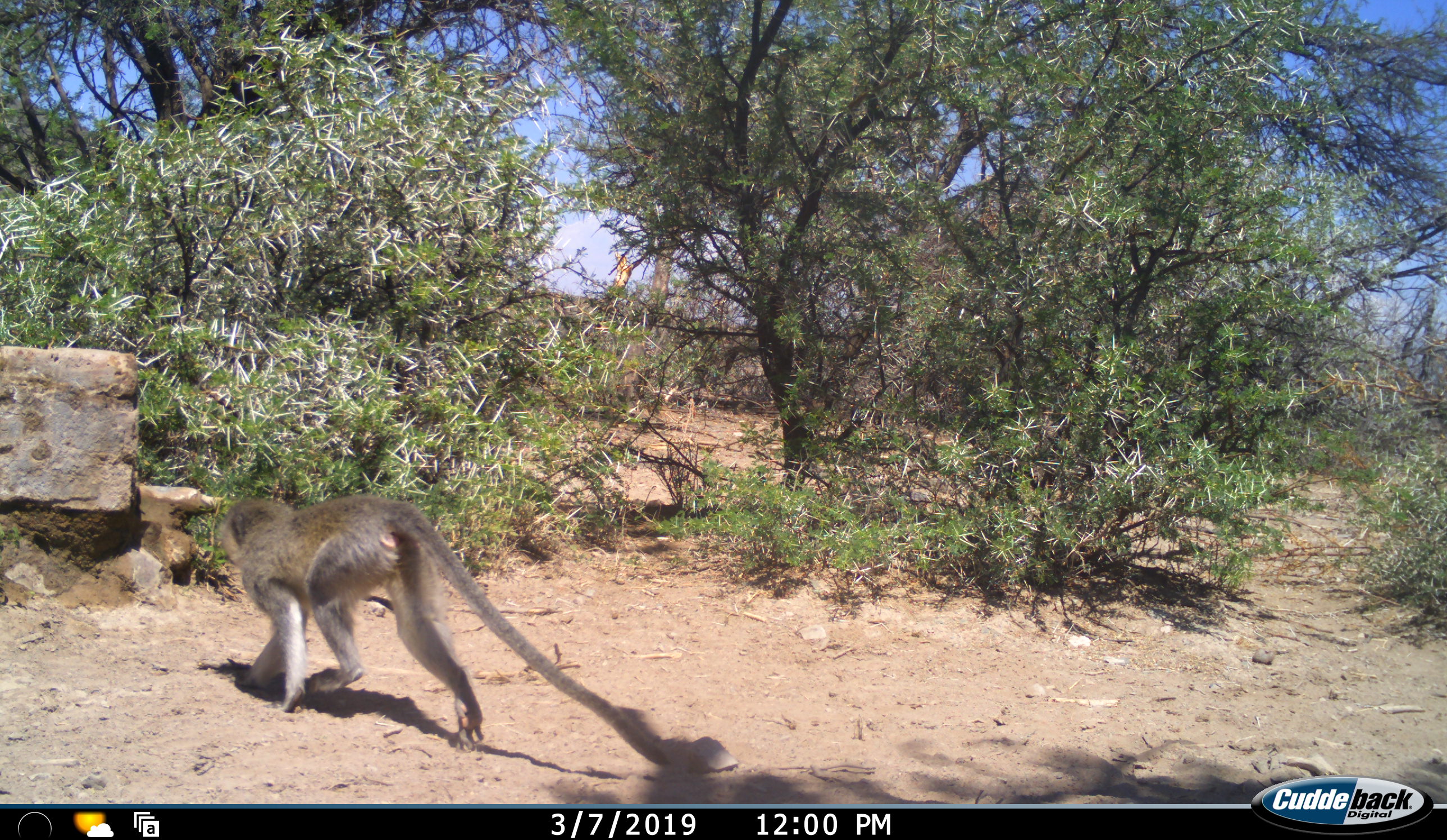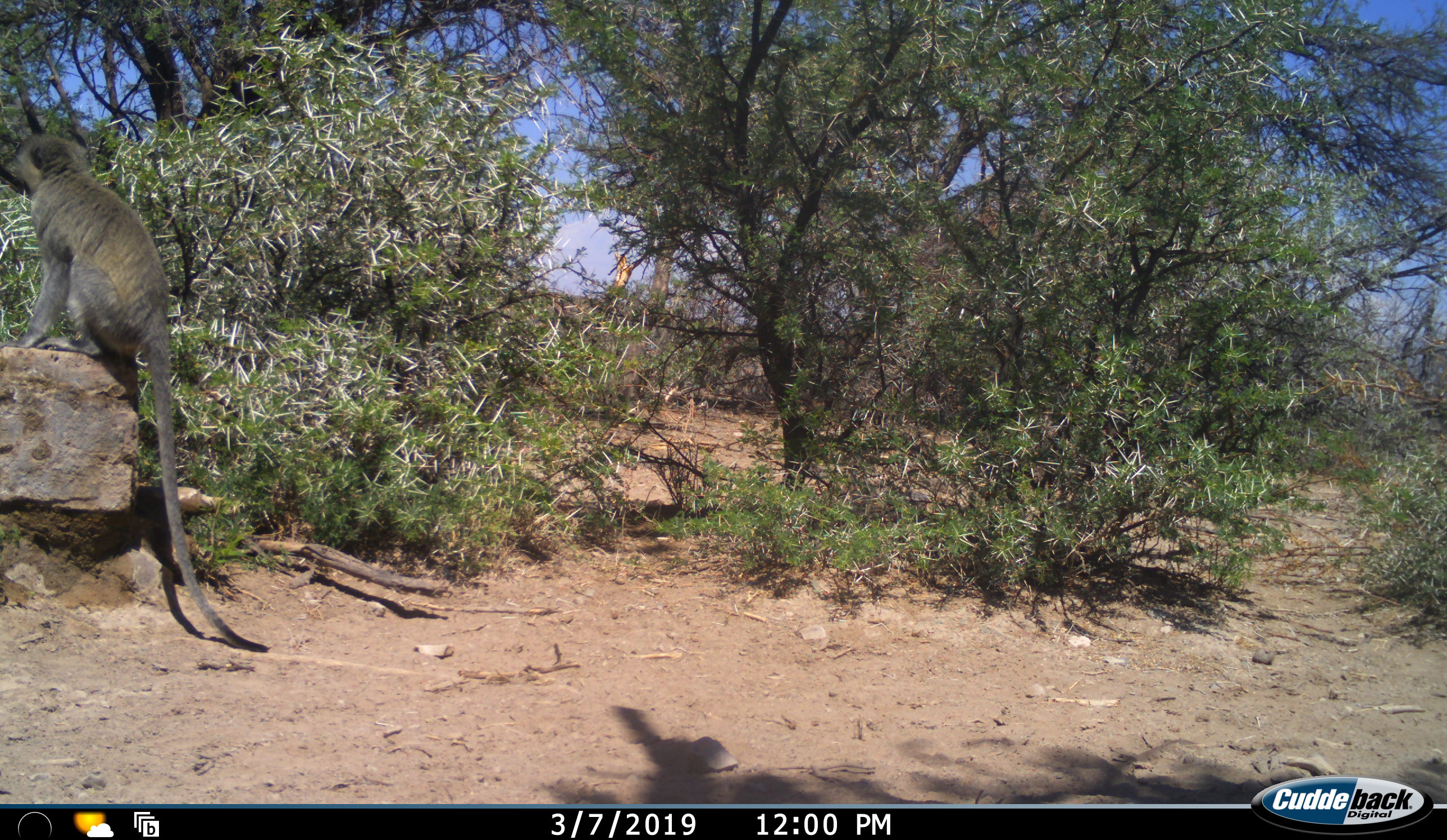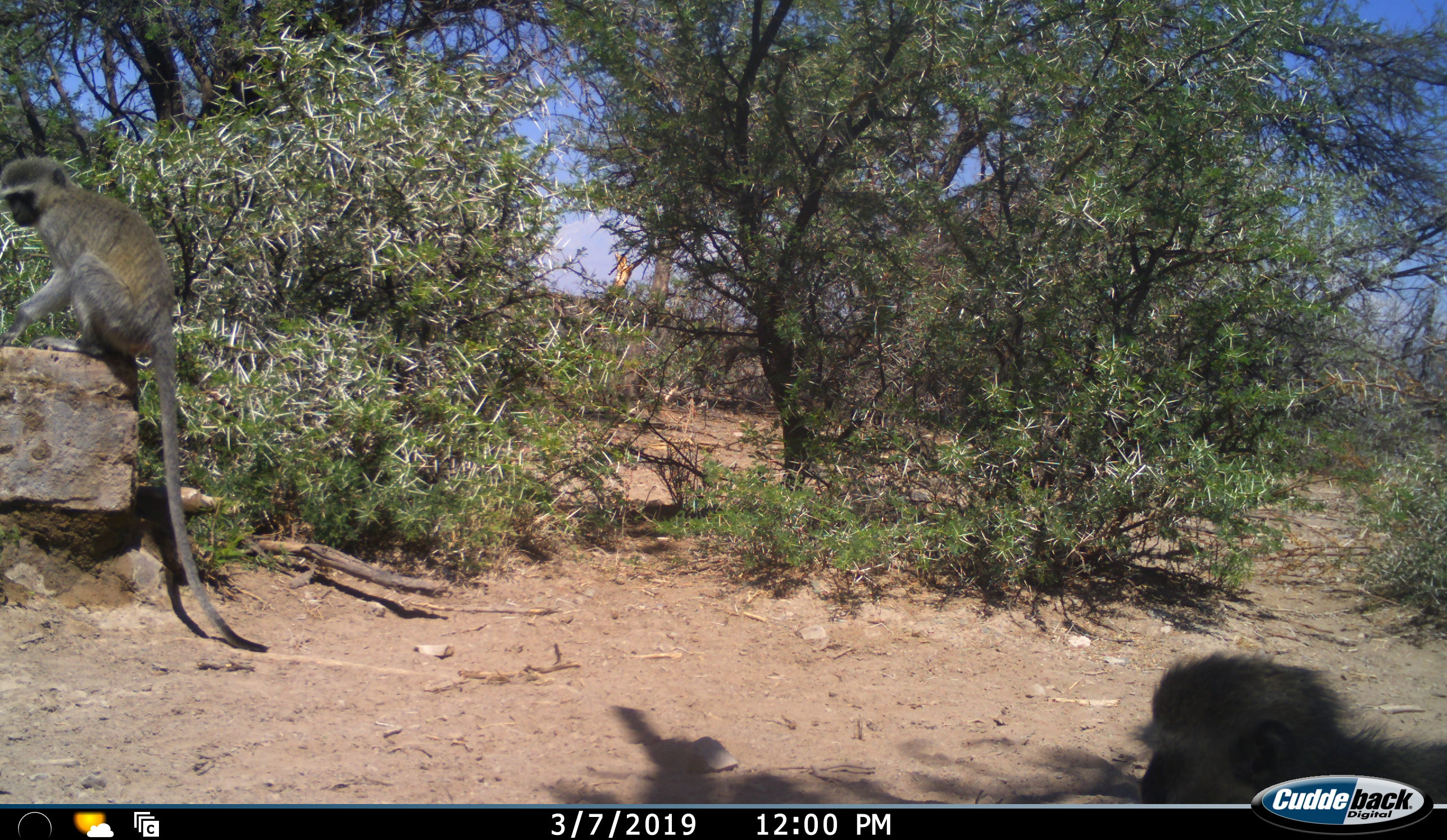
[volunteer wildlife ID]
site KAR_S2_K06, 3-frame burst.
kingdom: Animalia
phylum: Chordata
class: Mammalia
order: Primates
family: Cercopithecidae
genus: Chlorocebus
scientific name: Chlorocebus pygerythrus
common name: vervet monkey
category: monkeyvervet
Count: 2.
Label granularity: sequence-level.